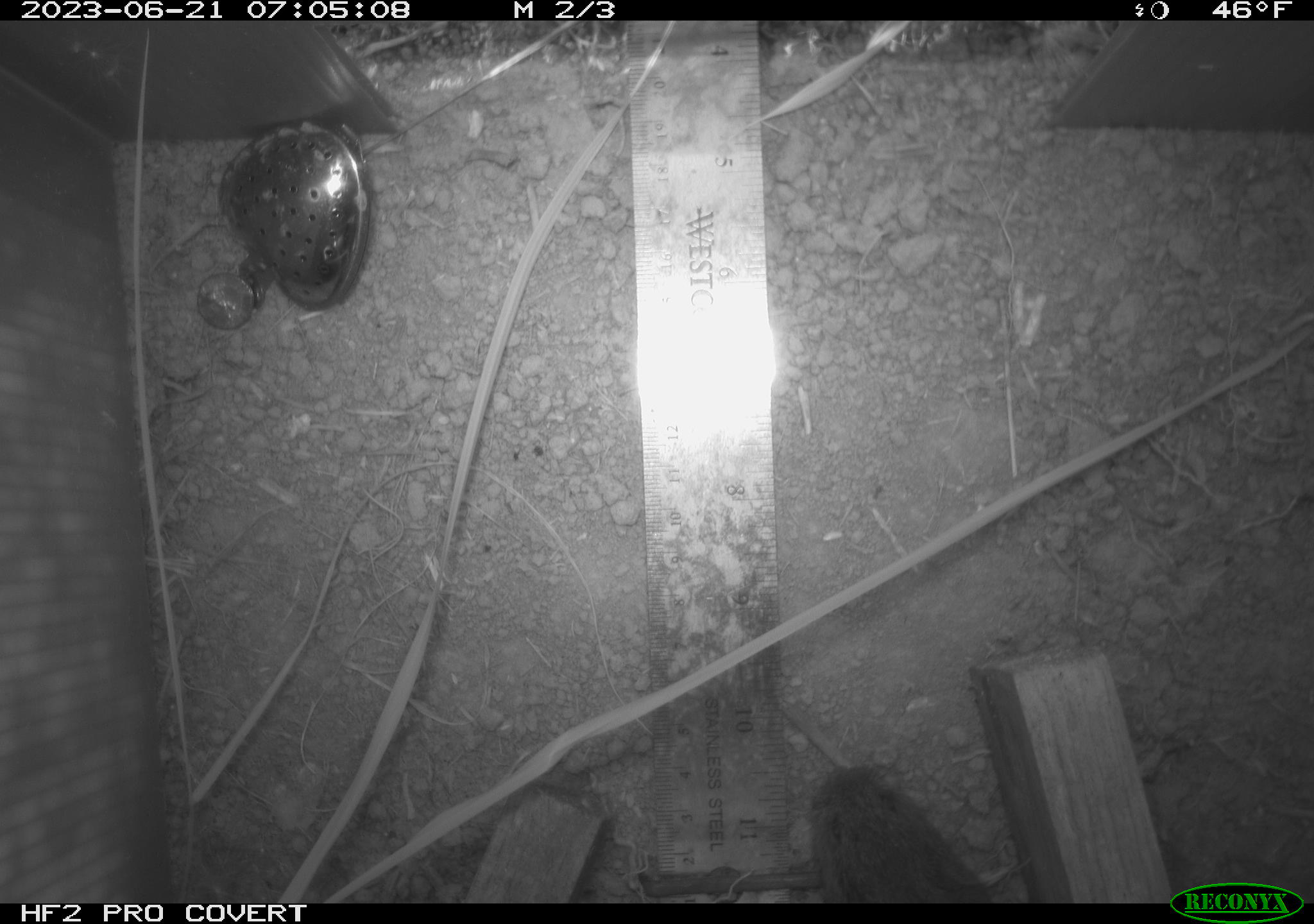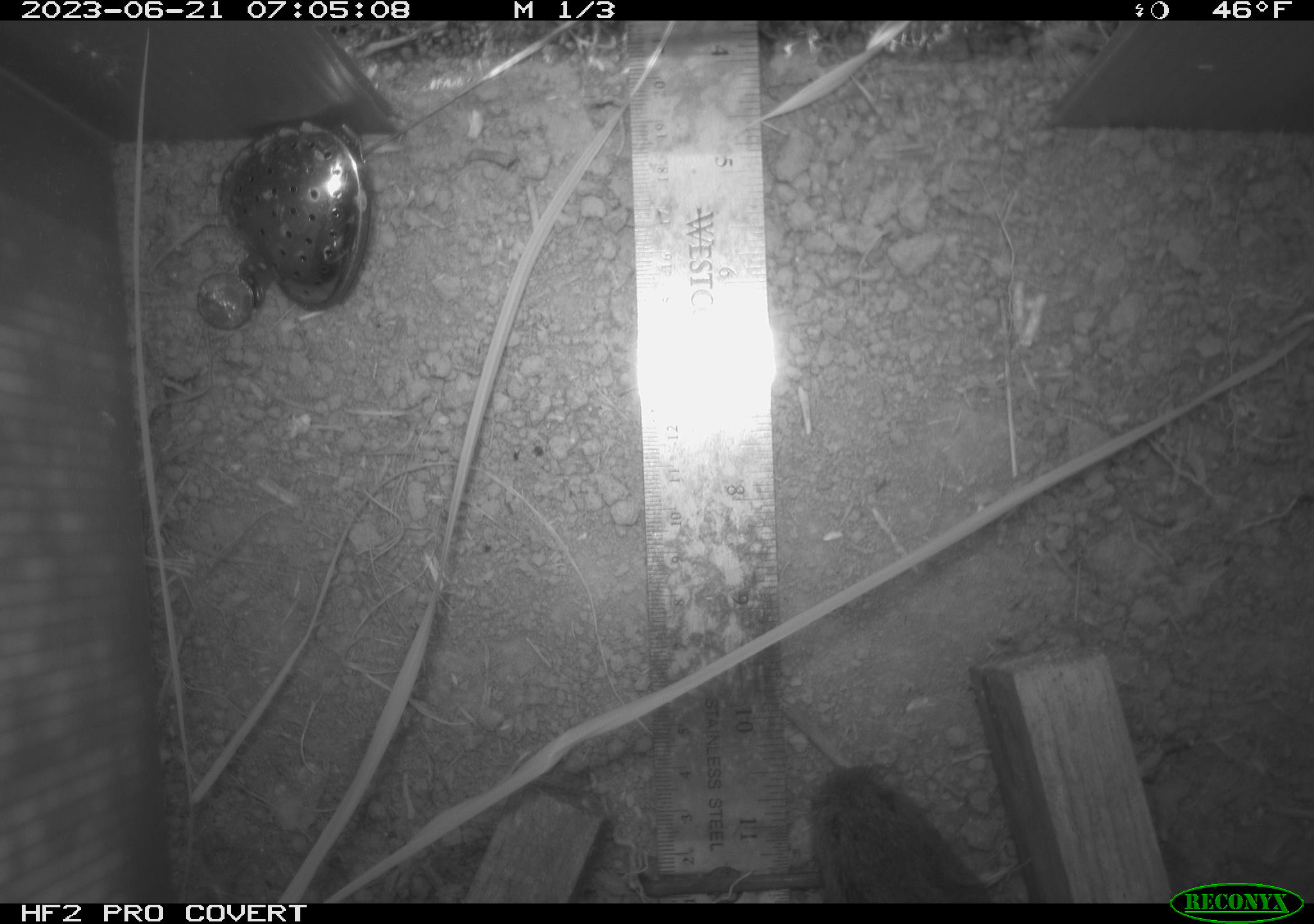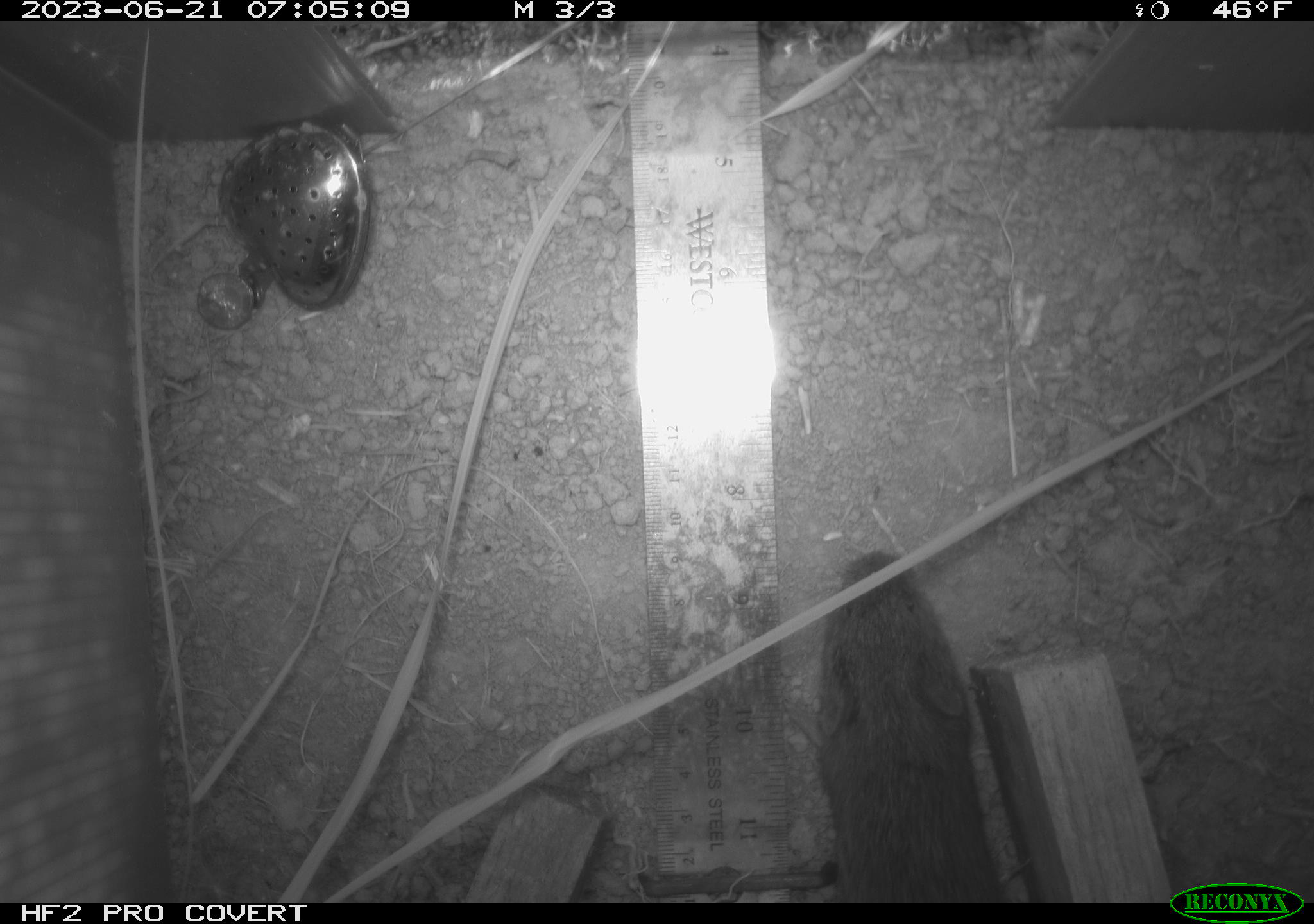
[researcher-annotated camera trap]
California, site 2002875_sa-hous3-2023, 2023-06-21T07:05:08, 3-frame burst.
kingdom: Animalia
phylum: Chordata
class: Mammalia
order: Rodentia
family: Cricetidae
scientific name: Arvicolinae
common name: voles, lemmings, and muskrats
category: arvicolinae subfamily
Arvicolinae subfamily (voles, lemmings, and muskrats) (Arvicolinae).